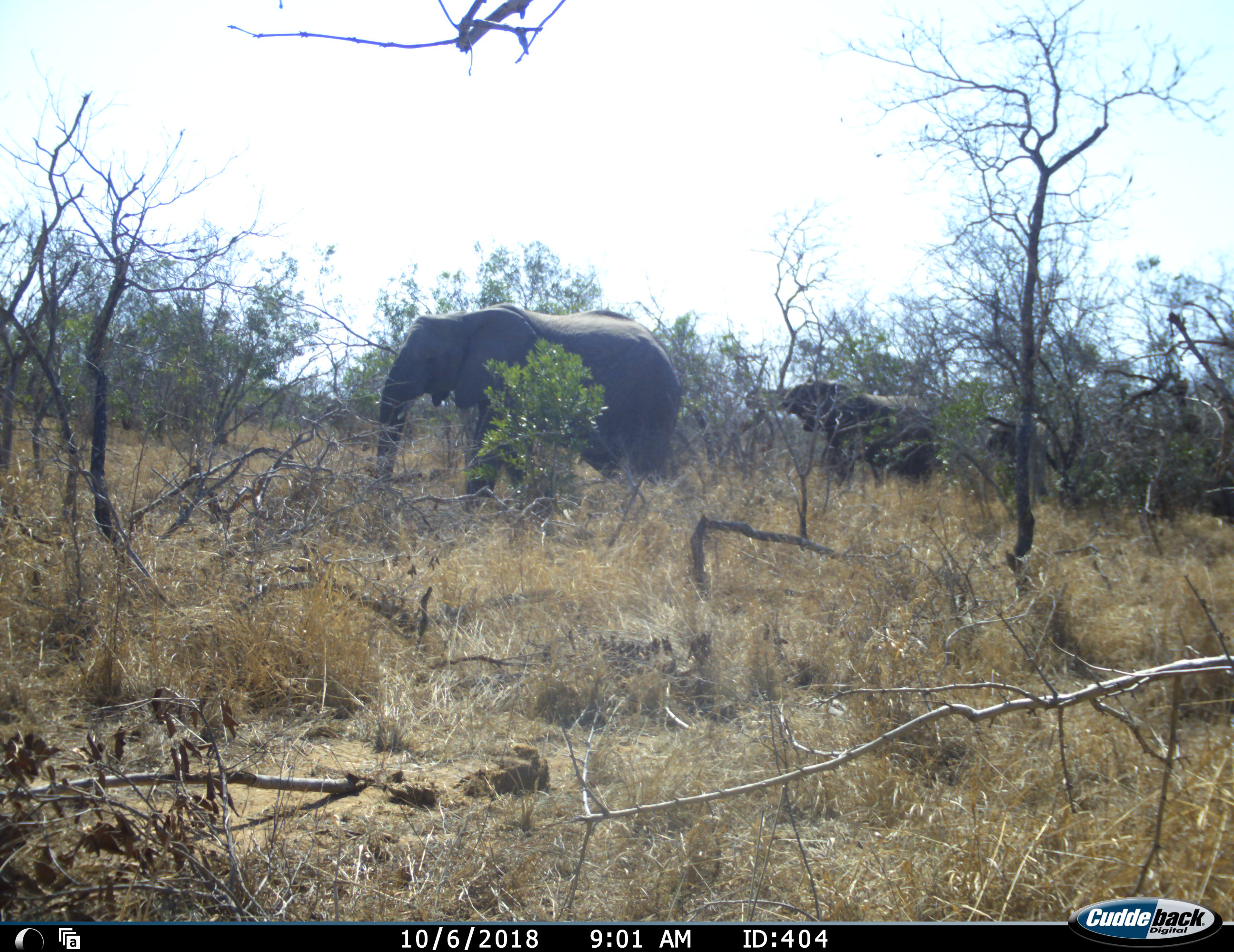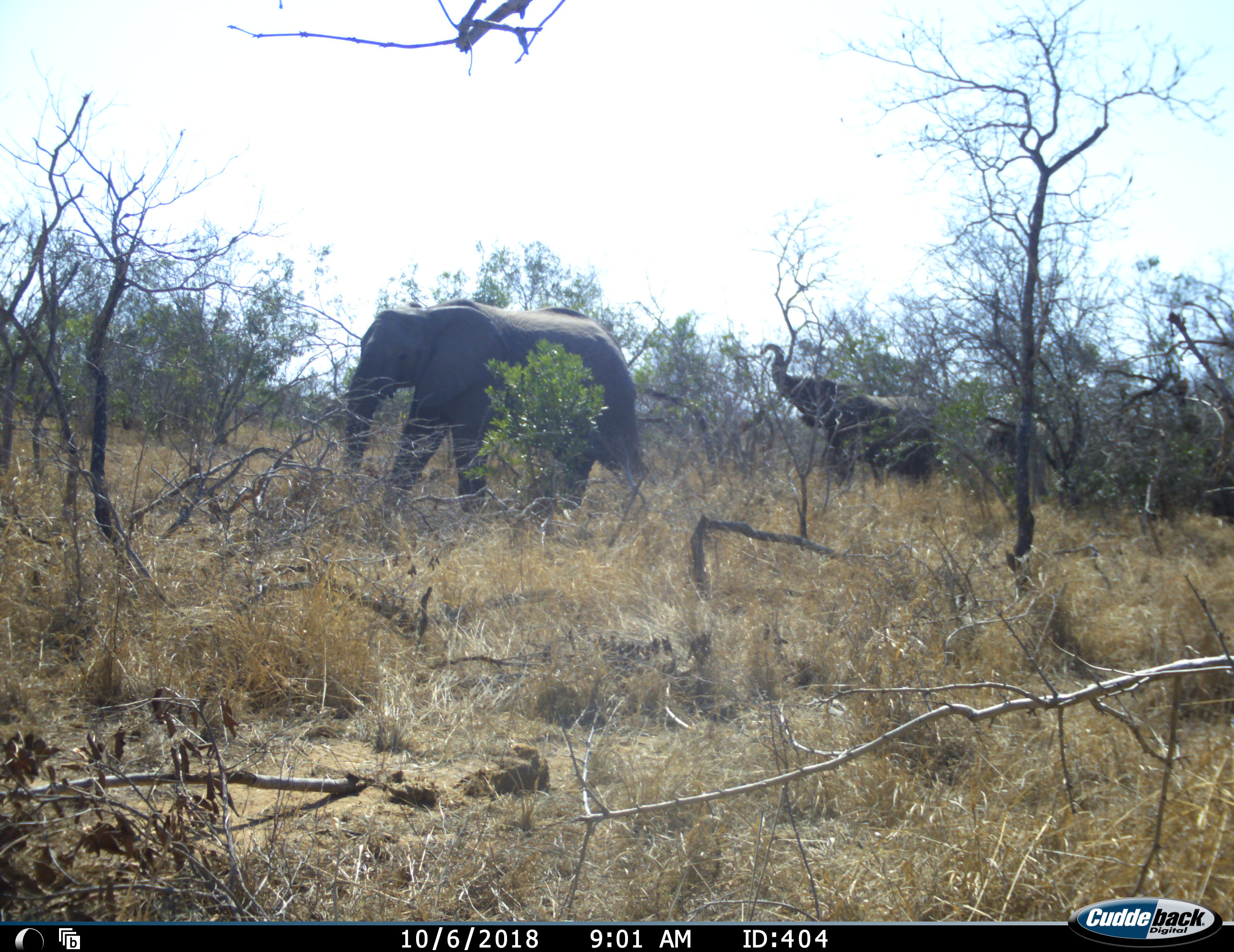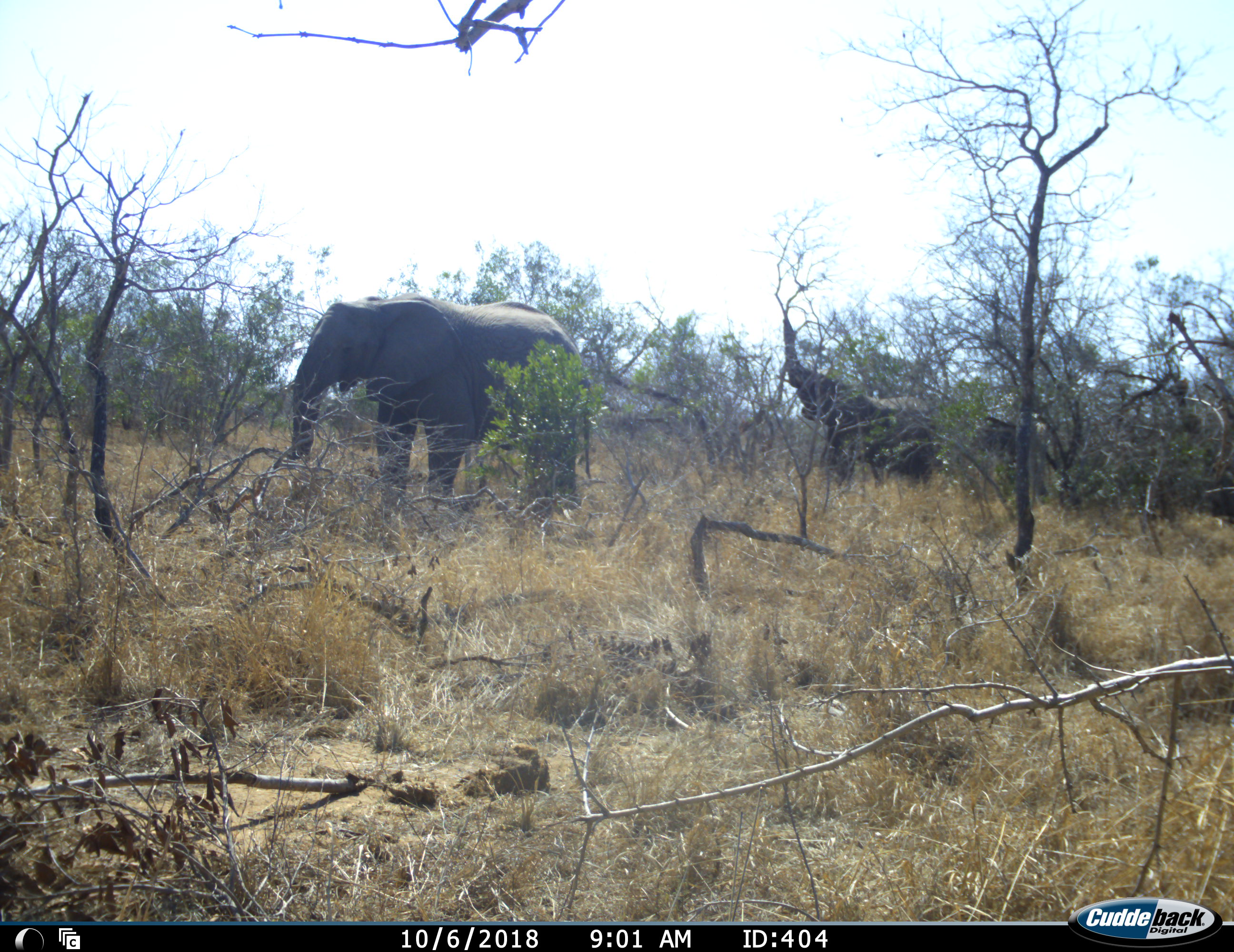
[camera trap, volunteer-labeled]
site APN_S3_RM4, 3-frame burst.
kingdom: Animalia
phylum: Chordata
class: Mammalia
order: Proboscidea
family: Elephantidae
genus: Loxodonta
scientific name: Loxodonta africana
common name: african bush elephant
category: elephant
Elephant (african bush elephant) (Loxodonta africana), count 3. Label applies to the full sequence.